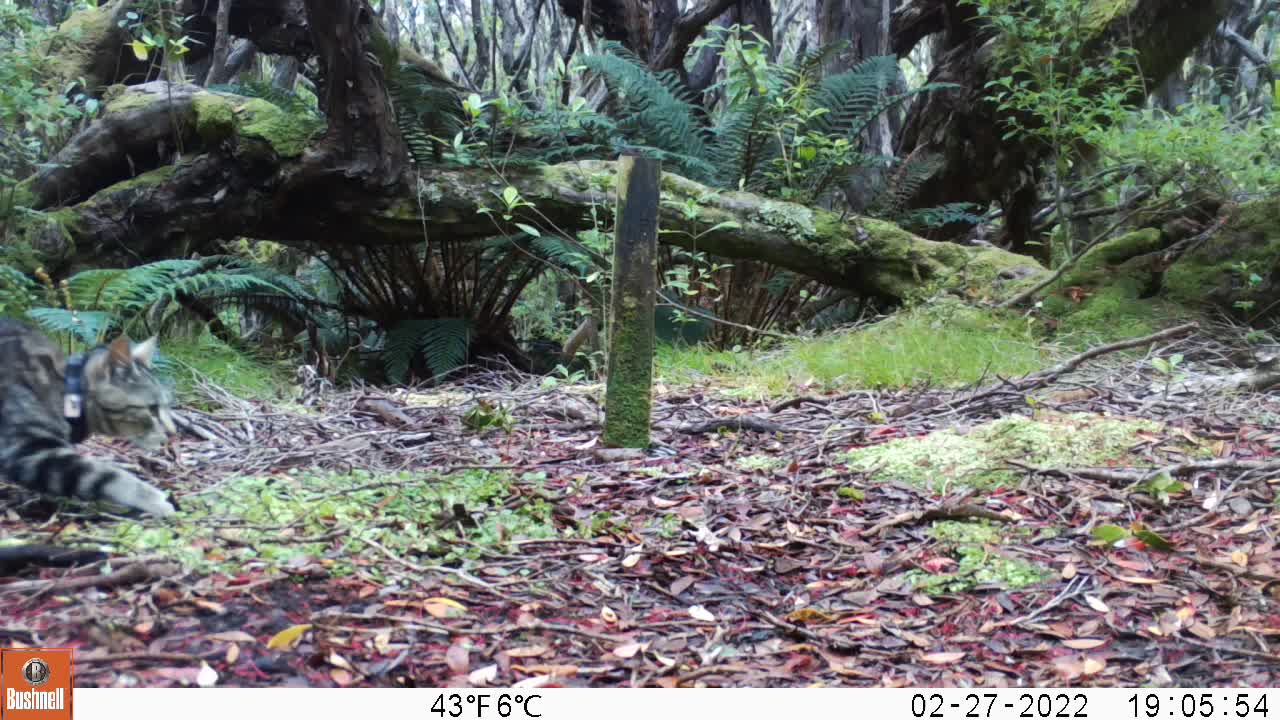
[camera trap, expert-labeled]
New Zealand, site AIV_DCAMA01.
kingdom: Animalia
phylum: Chordata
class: Mammalia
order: Carnivora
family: Felidae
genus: Felis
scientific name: Felis catus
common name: domestic cat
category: cat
Cat (domestic cat) (Felis catus).